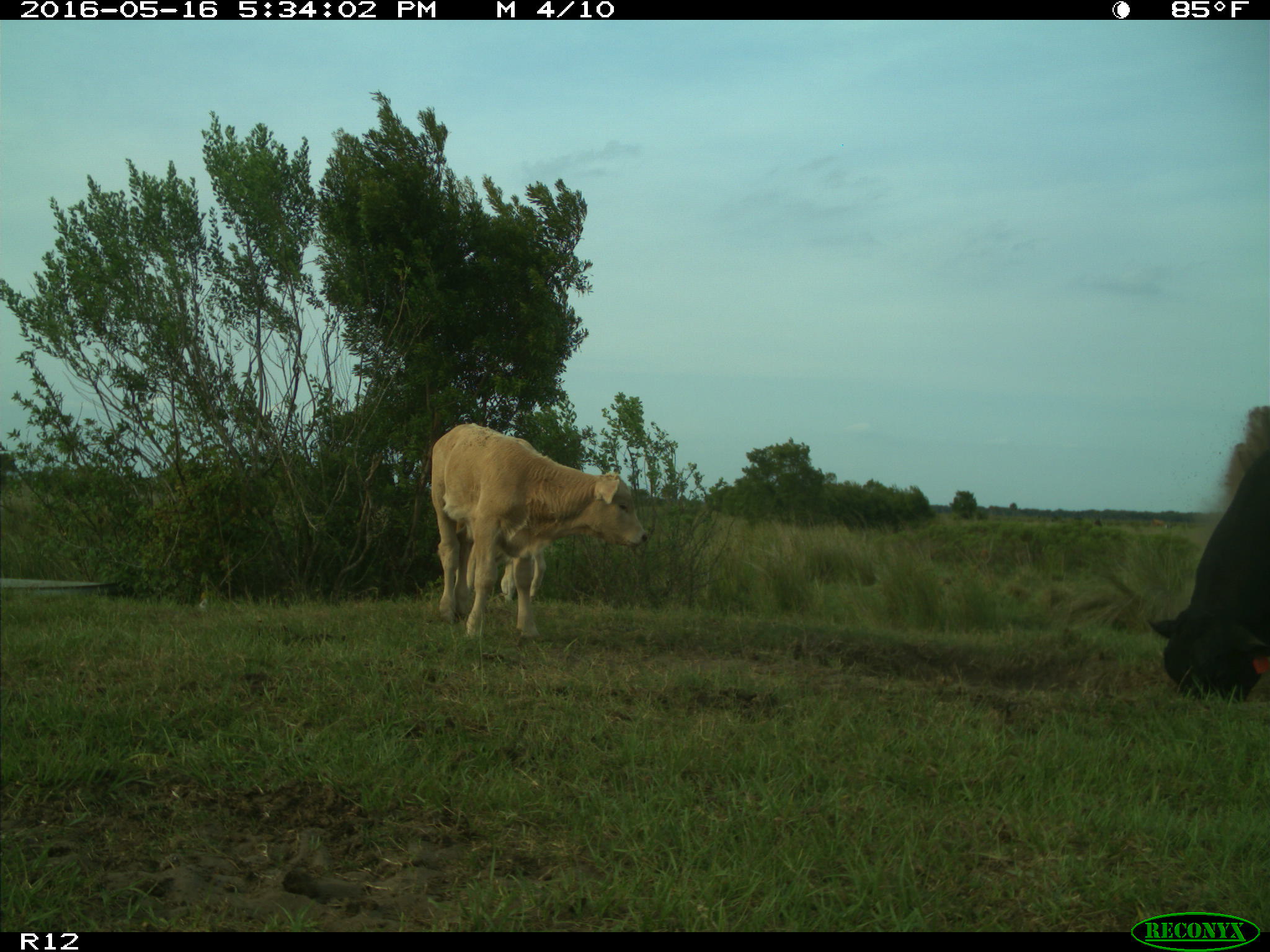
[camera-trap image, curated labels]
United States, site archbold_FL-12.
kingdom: Animalia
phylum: Chordata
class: Mammalia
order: Artiodactyla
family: Bovidae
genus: Bos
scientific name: Bos taurus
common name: domestic cow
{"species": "Bos taurus (domestic cow)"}